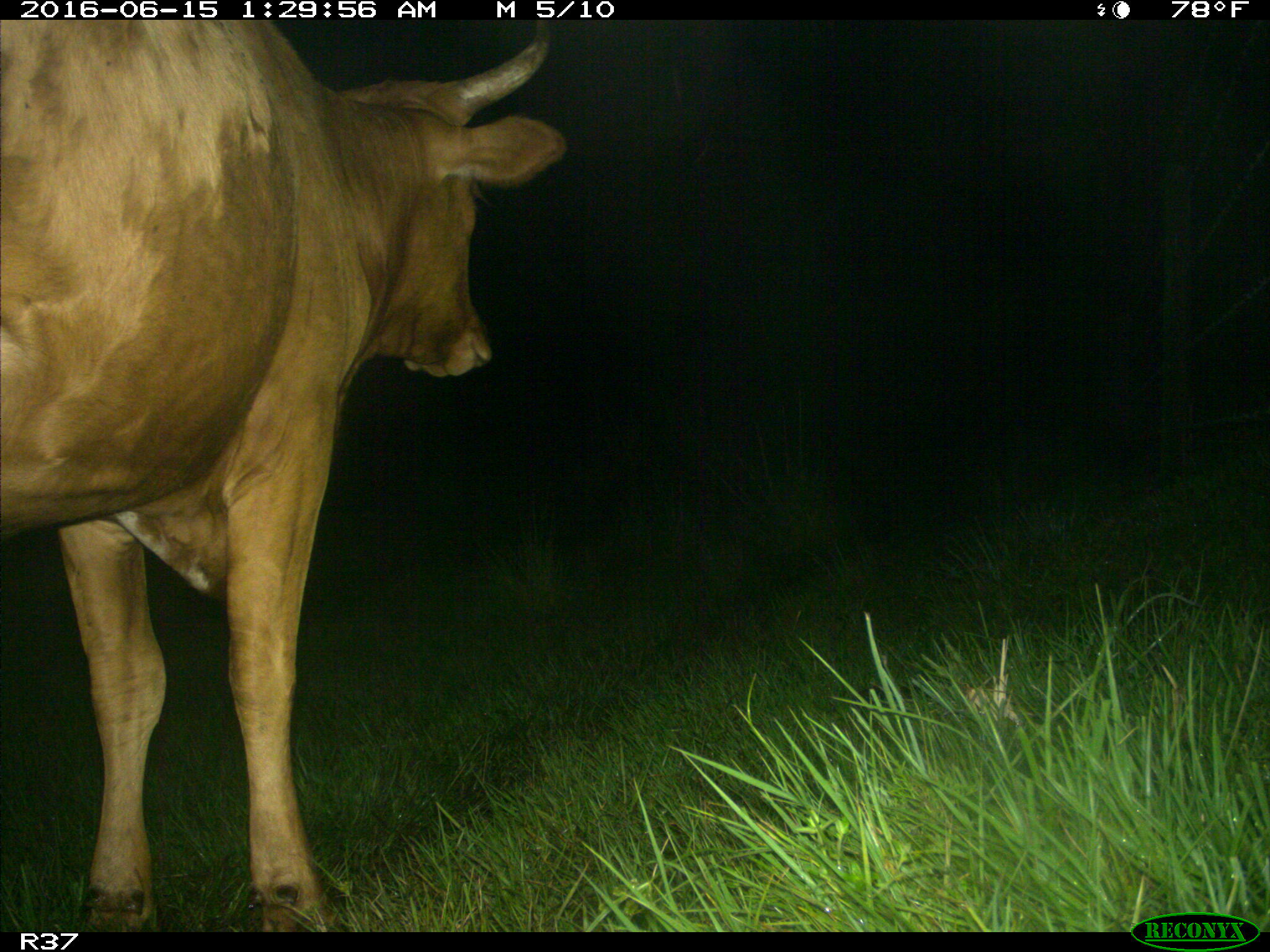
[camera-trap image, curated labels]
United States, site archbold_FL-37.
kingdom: Animalia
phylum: Chordata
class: Mammalia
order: Artiodactyla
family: Bovidae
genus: Bos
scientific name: Bos taurus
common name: domestic cow